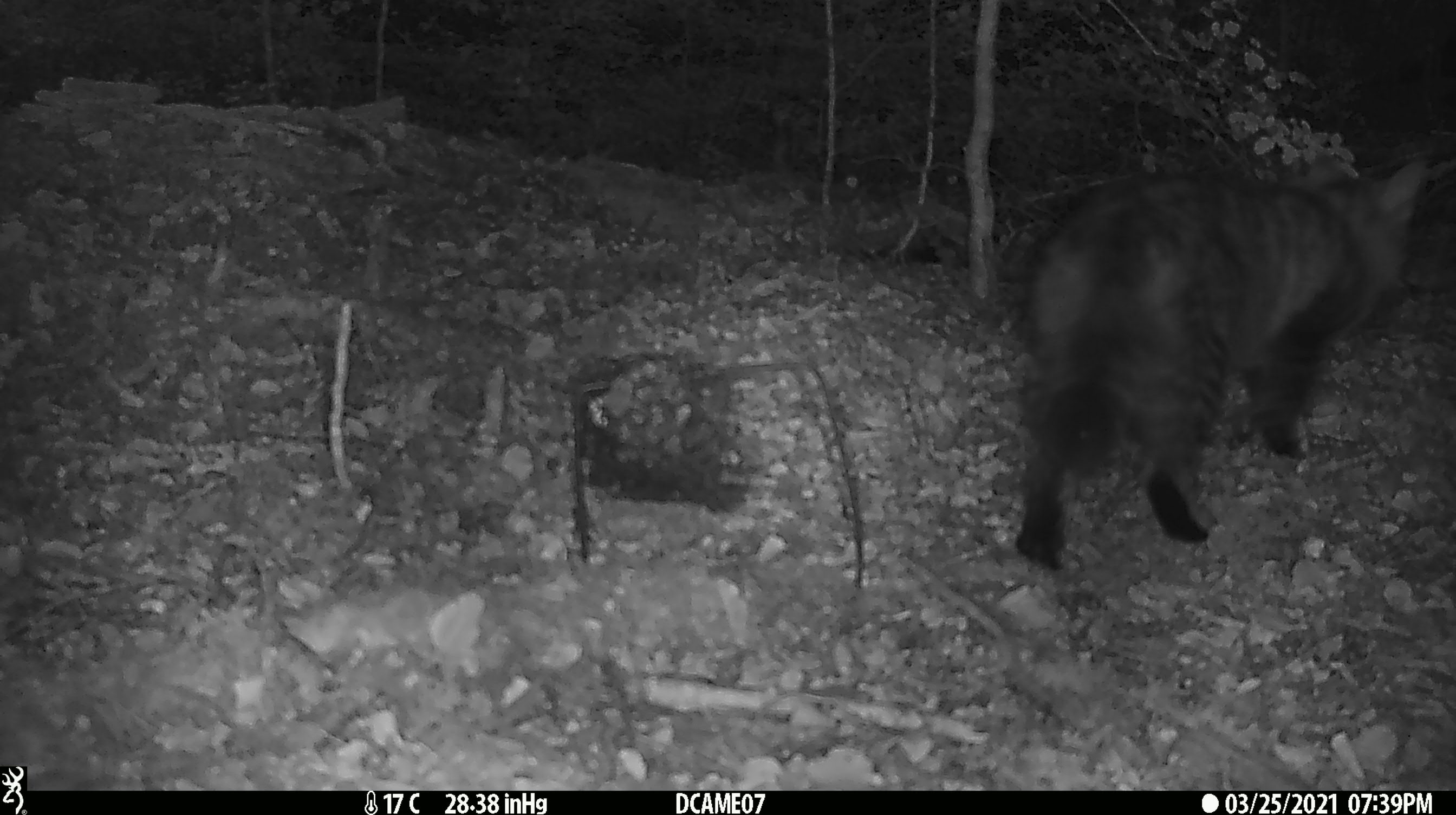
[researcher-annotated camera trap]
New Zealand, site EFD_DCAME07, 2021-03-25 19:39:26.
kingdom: Animalia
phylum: Chordata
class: Mammalia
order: Carnivora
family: Felidae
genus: Felis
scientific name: Felis catus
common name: domestic cat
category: cat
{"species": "cat (domestic cat) (Felis catus)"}